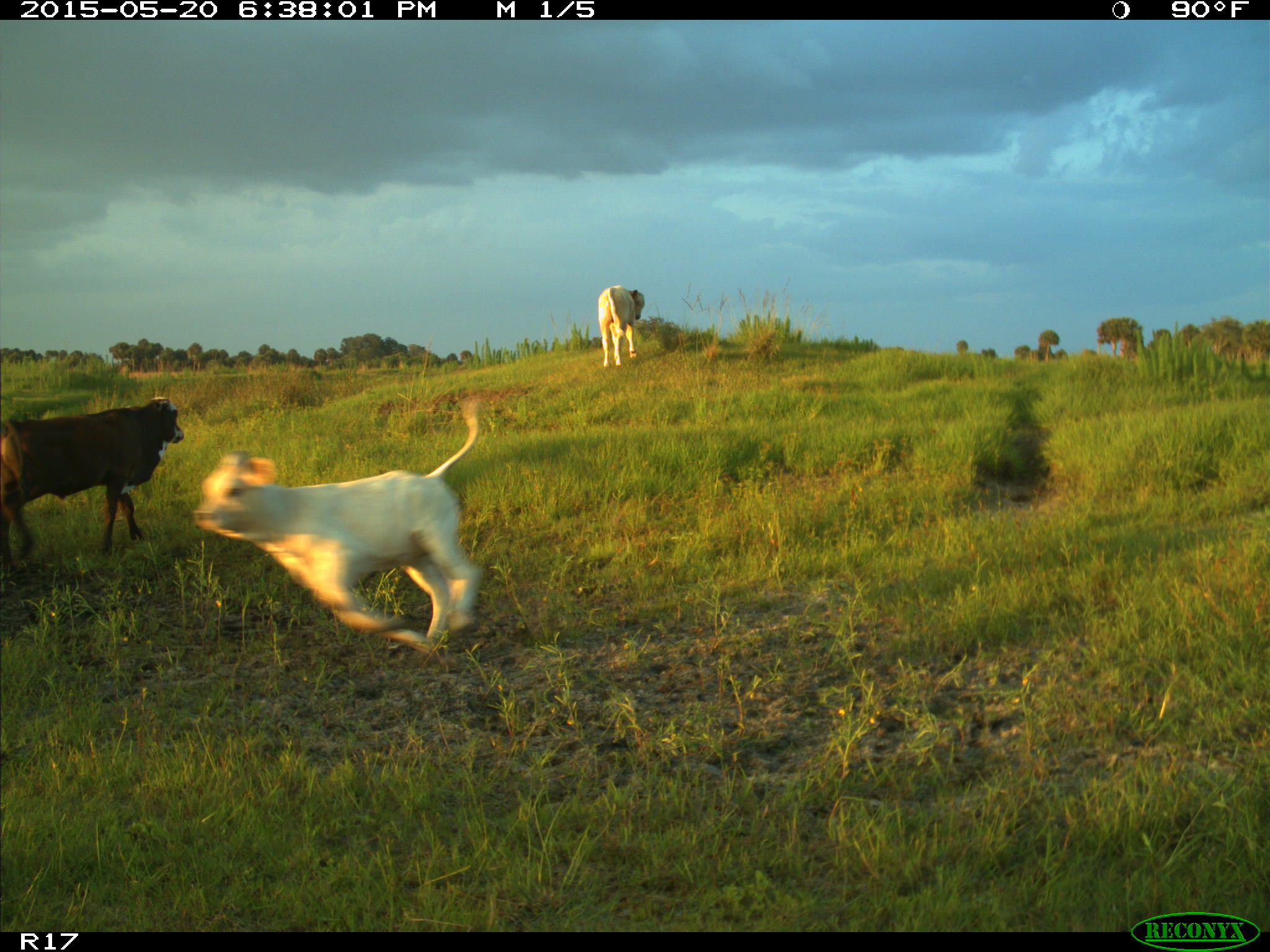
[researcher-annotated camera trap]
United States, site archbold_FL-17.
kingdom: Animalia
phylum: Chordata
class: Mammalia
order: Artiodactyla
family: Bovidae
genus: Bos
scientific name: Bos taurus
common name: domestic cow